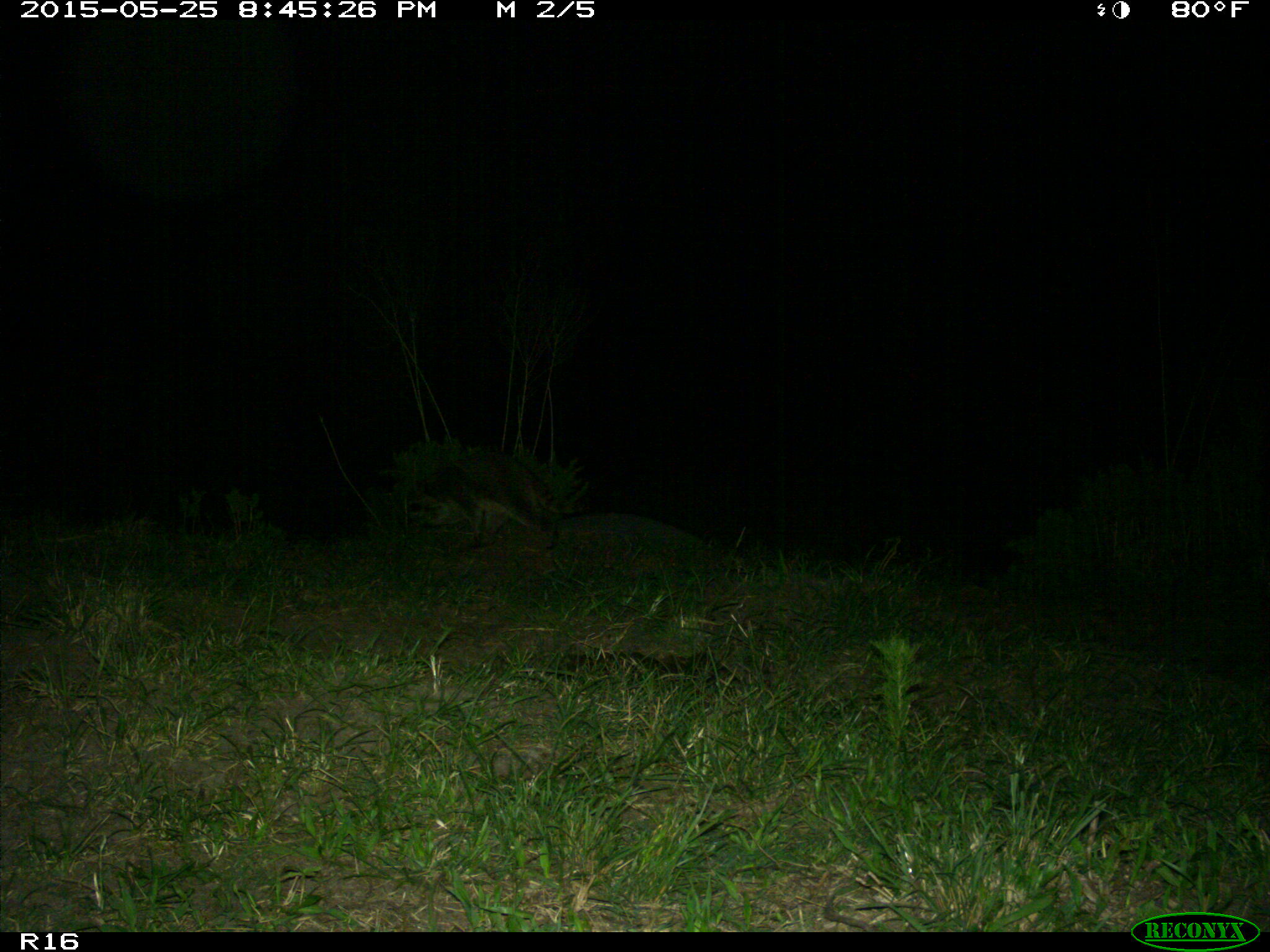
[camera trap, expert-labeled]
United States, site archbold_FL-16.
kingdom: Animalia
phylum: Chordata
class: Mammalia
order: Carnivora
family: Procyonidae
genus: Procyon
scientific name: Procyon lotor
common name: common raccoon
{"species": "Procyon lotor (common raccoon)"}